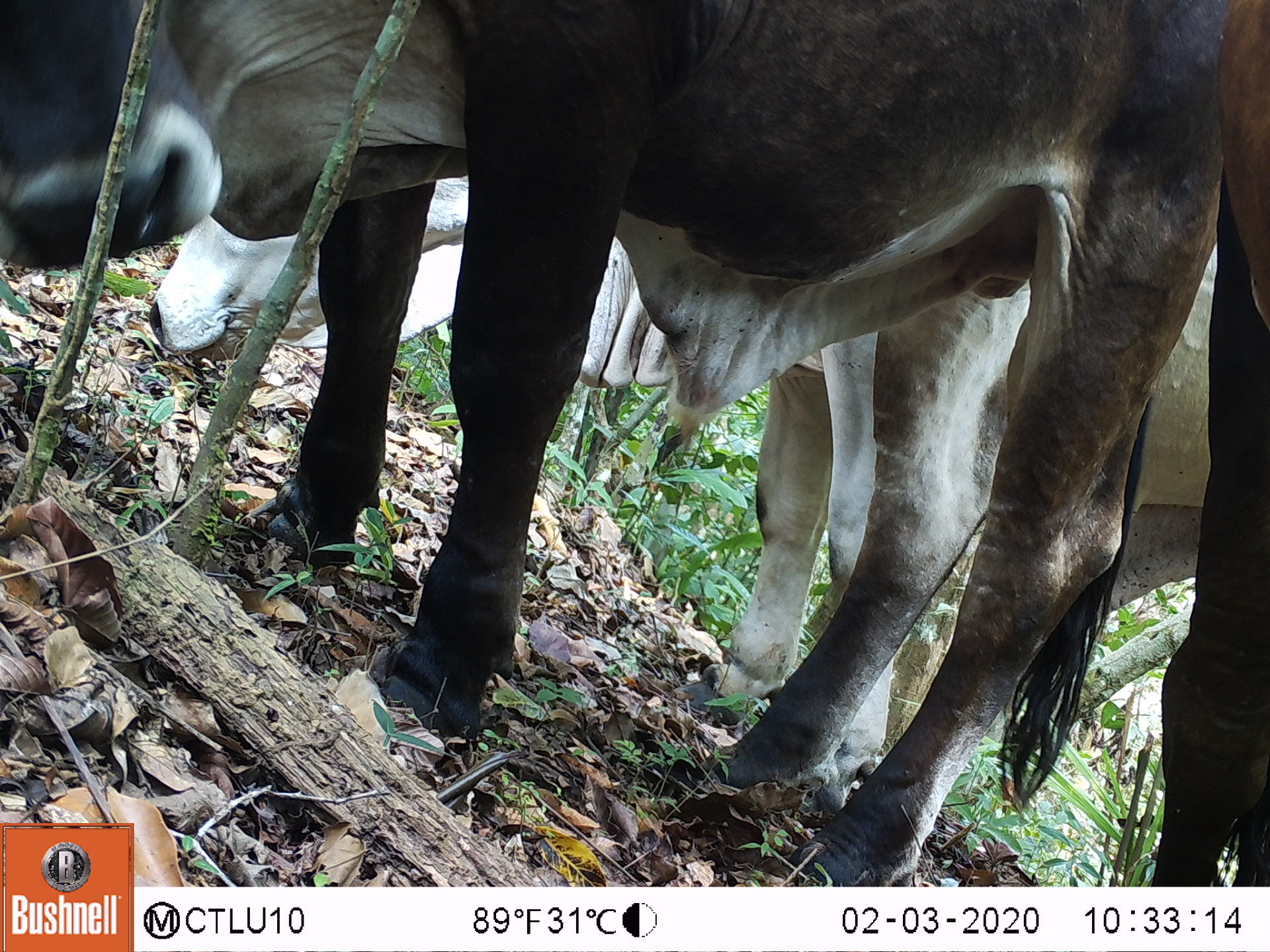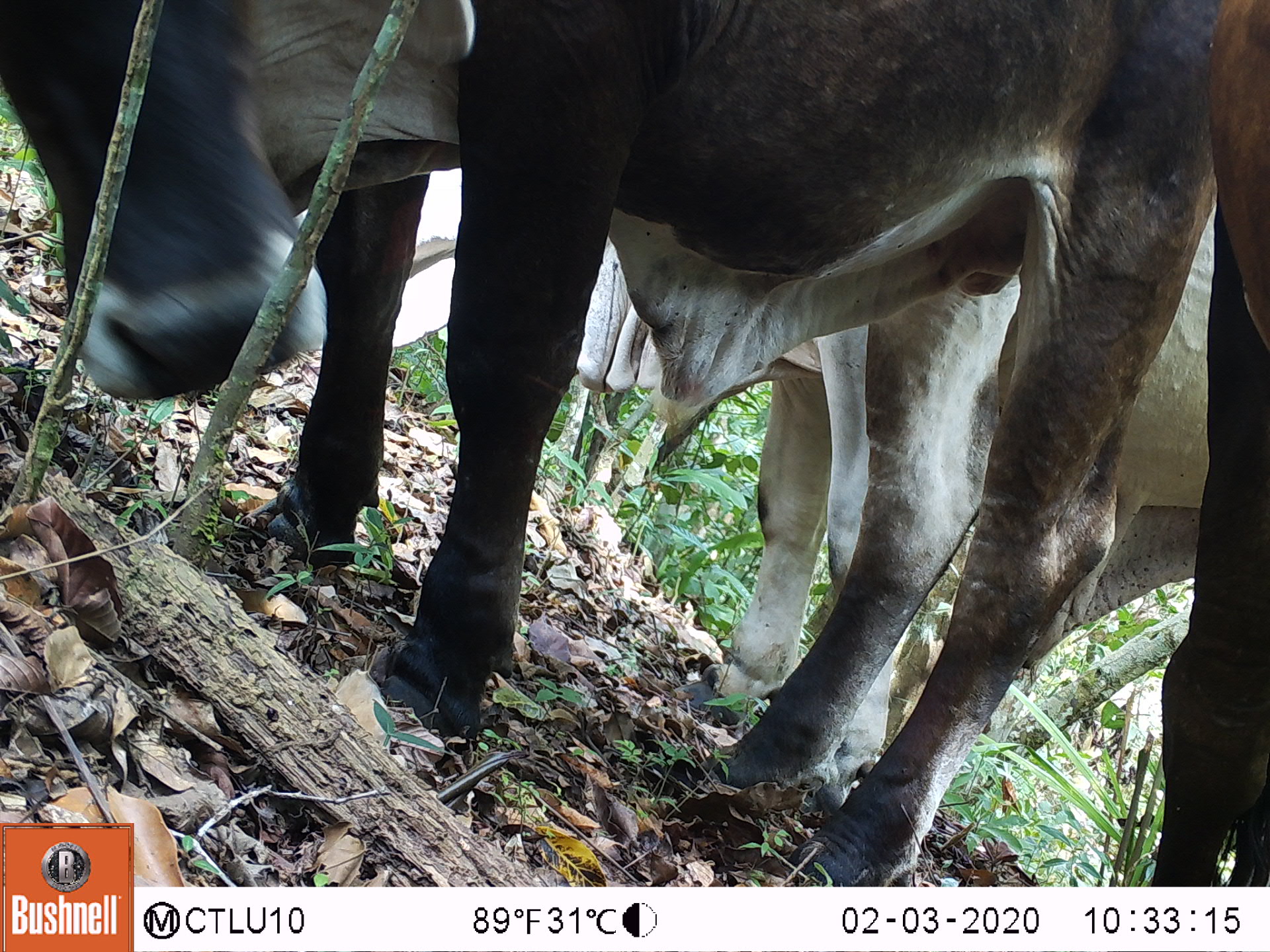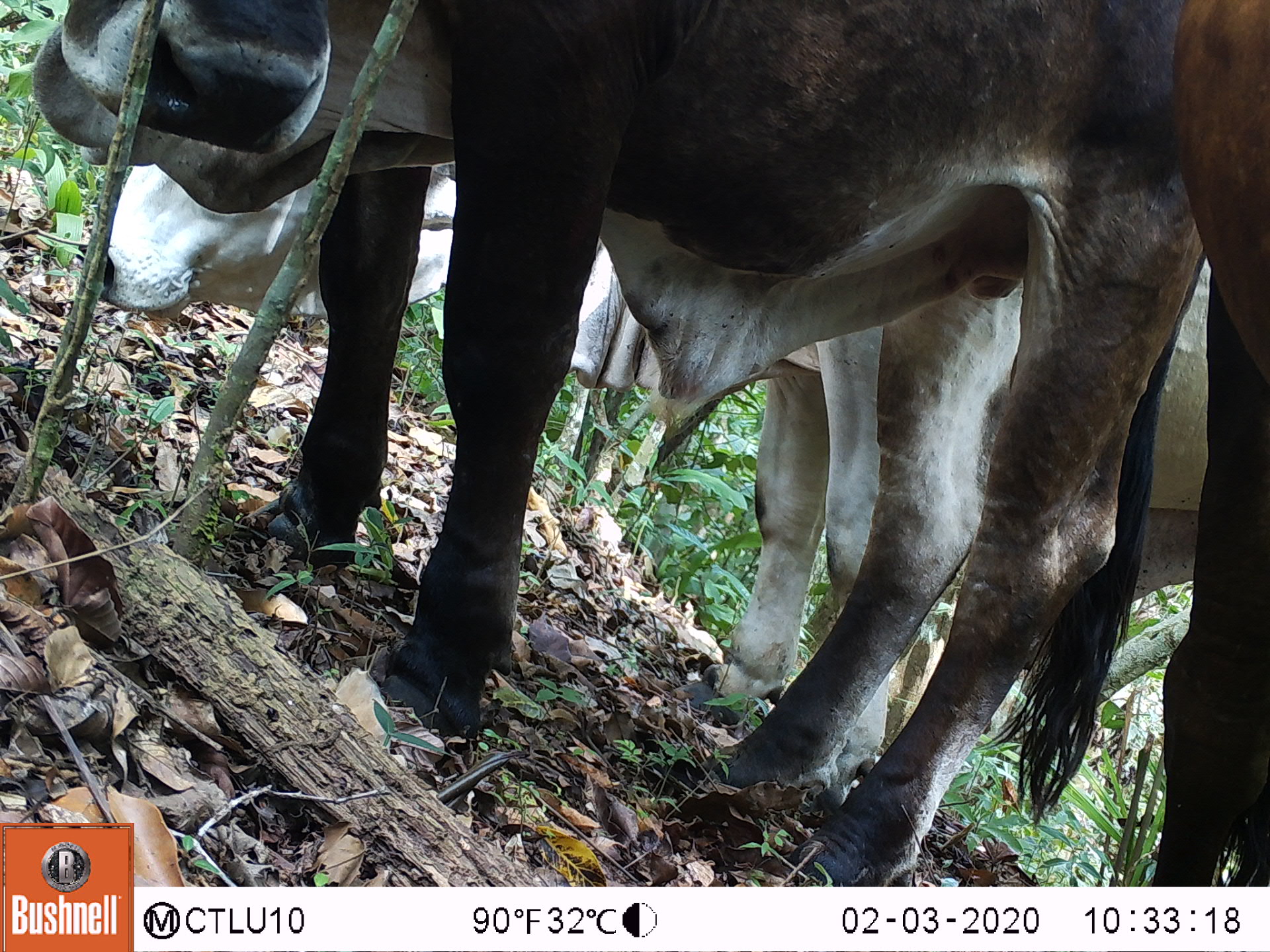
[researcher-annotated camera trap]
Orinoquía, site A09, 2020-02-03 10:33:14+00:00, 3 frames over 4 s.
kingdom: Animalia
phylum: Chordata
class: Mammalia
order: Artiodactyla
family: Bovidae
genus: Bos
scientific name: Bos taurus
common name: cow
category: cattle